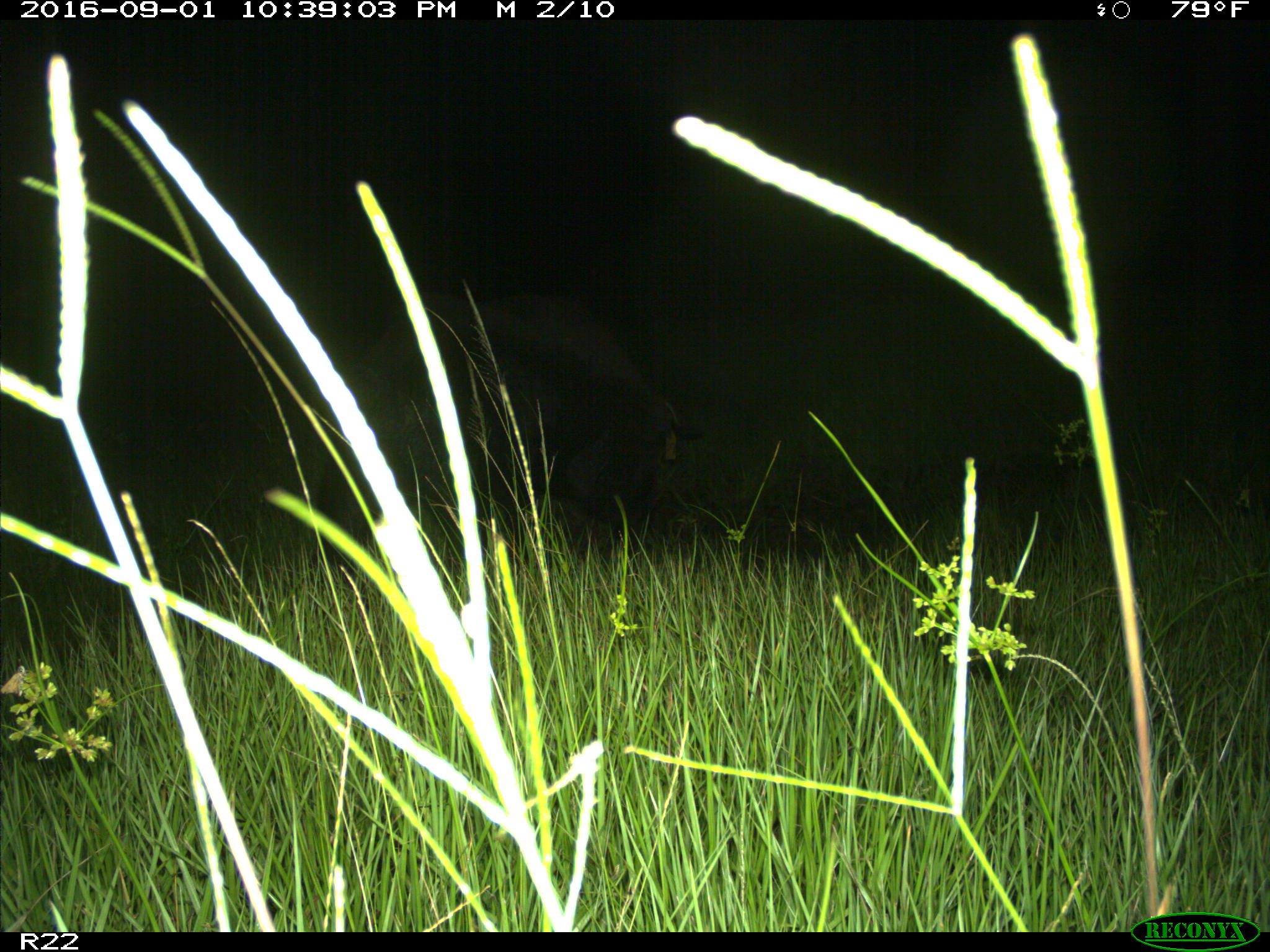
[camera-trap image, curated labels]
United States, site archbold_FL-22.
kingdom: Animalia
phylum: Chordata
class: Mammalia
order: Artiodactyla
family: Suidae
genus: Sus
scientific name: Sus scrofa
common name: wild boar